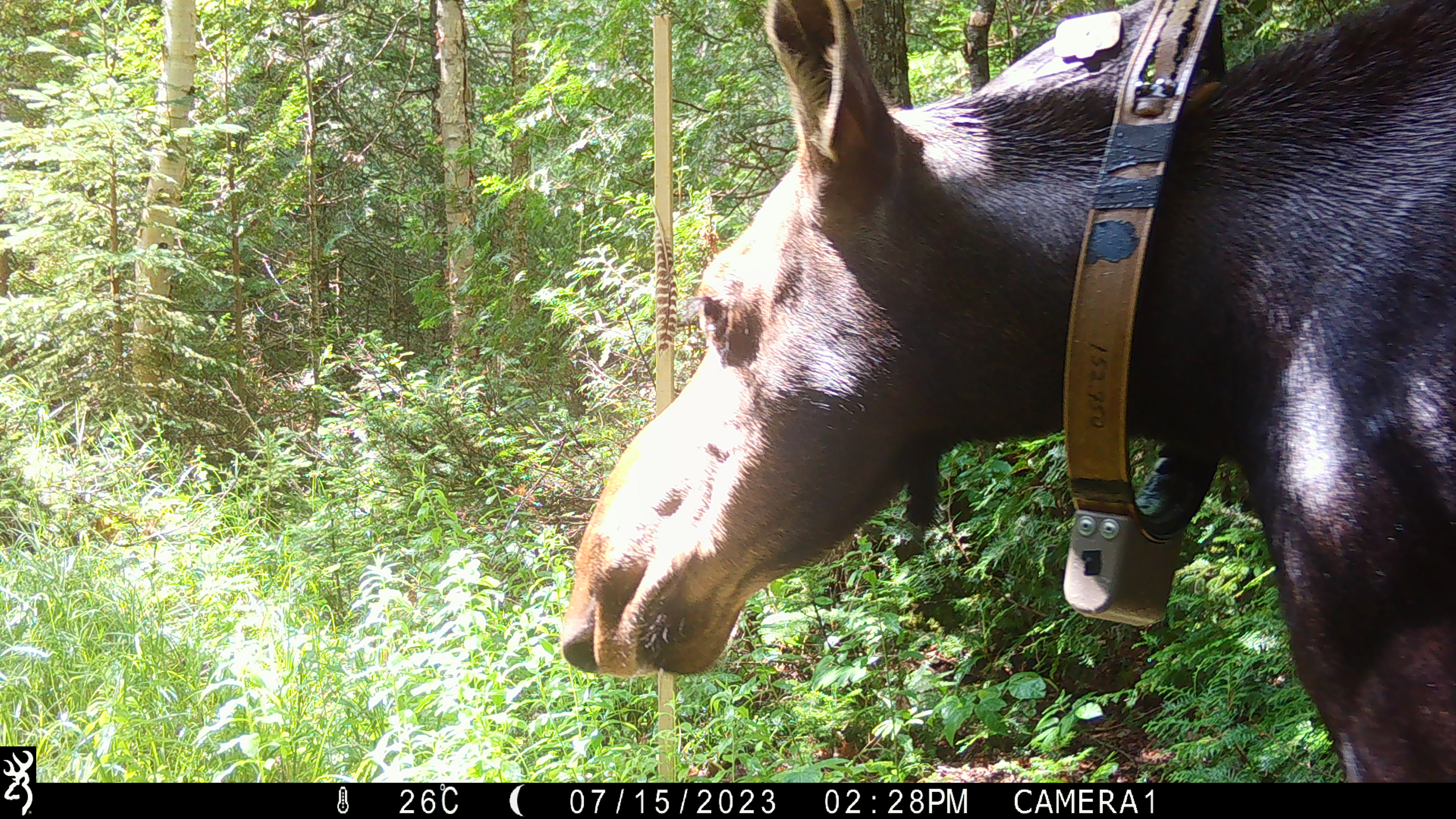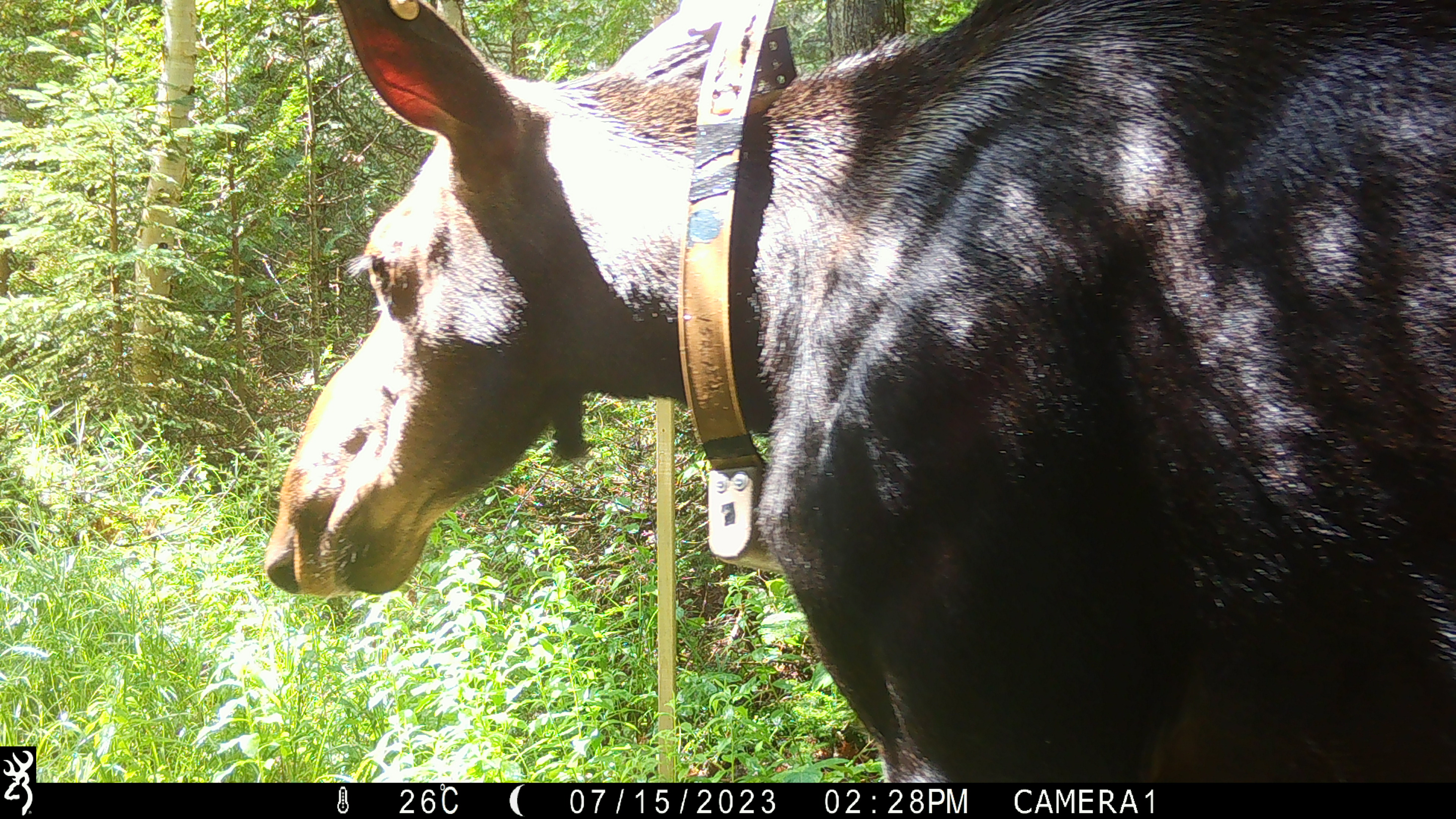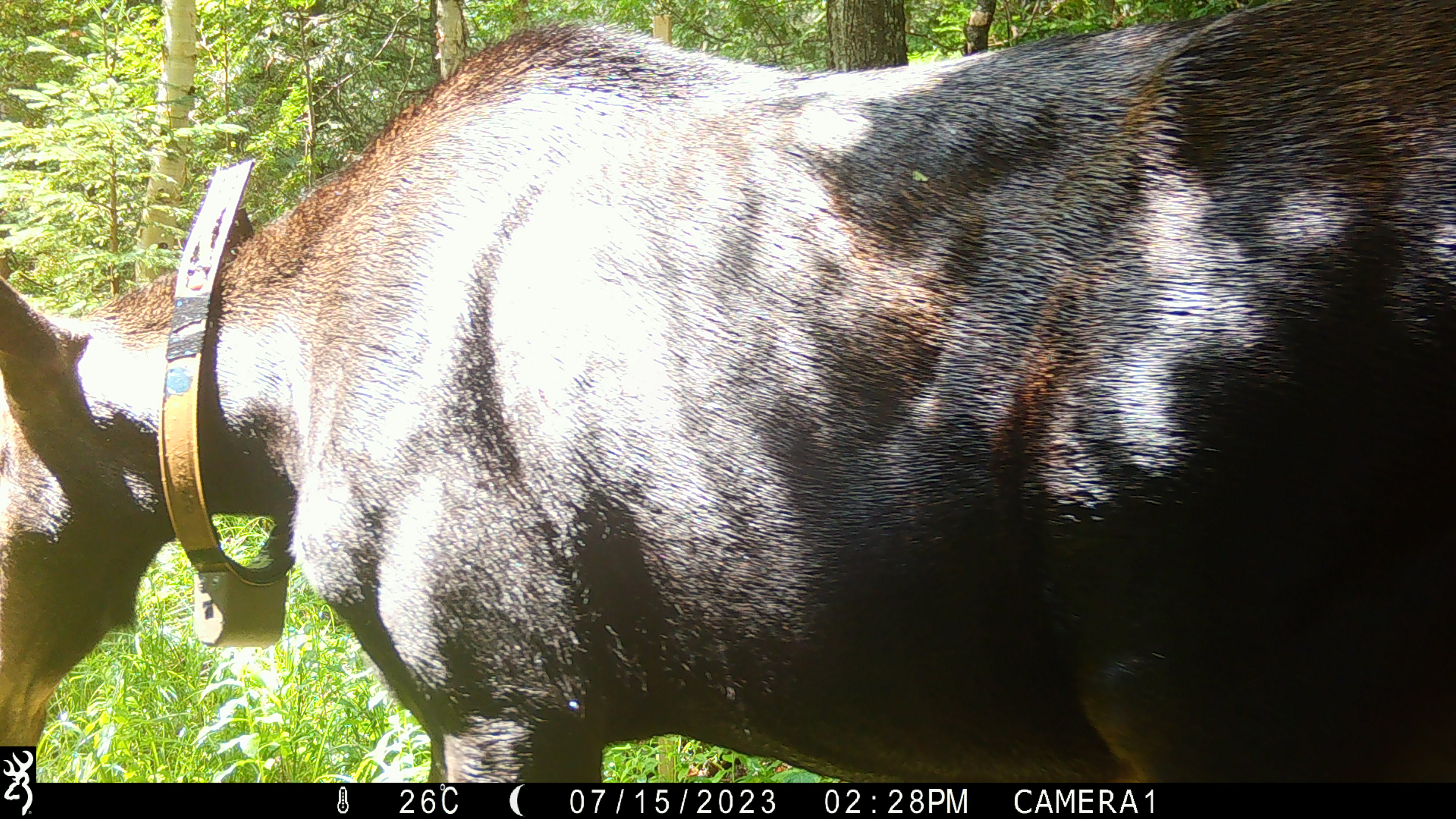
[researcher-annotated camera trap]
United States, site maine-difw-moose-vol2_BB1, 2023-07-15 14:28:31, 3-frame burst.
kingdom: Animalia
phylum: Chordata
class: Mammalia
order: Artiodactyla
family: Cervidae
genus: Alces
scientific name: Alces alces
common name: moose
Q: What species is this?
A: Moose (Alces alces).